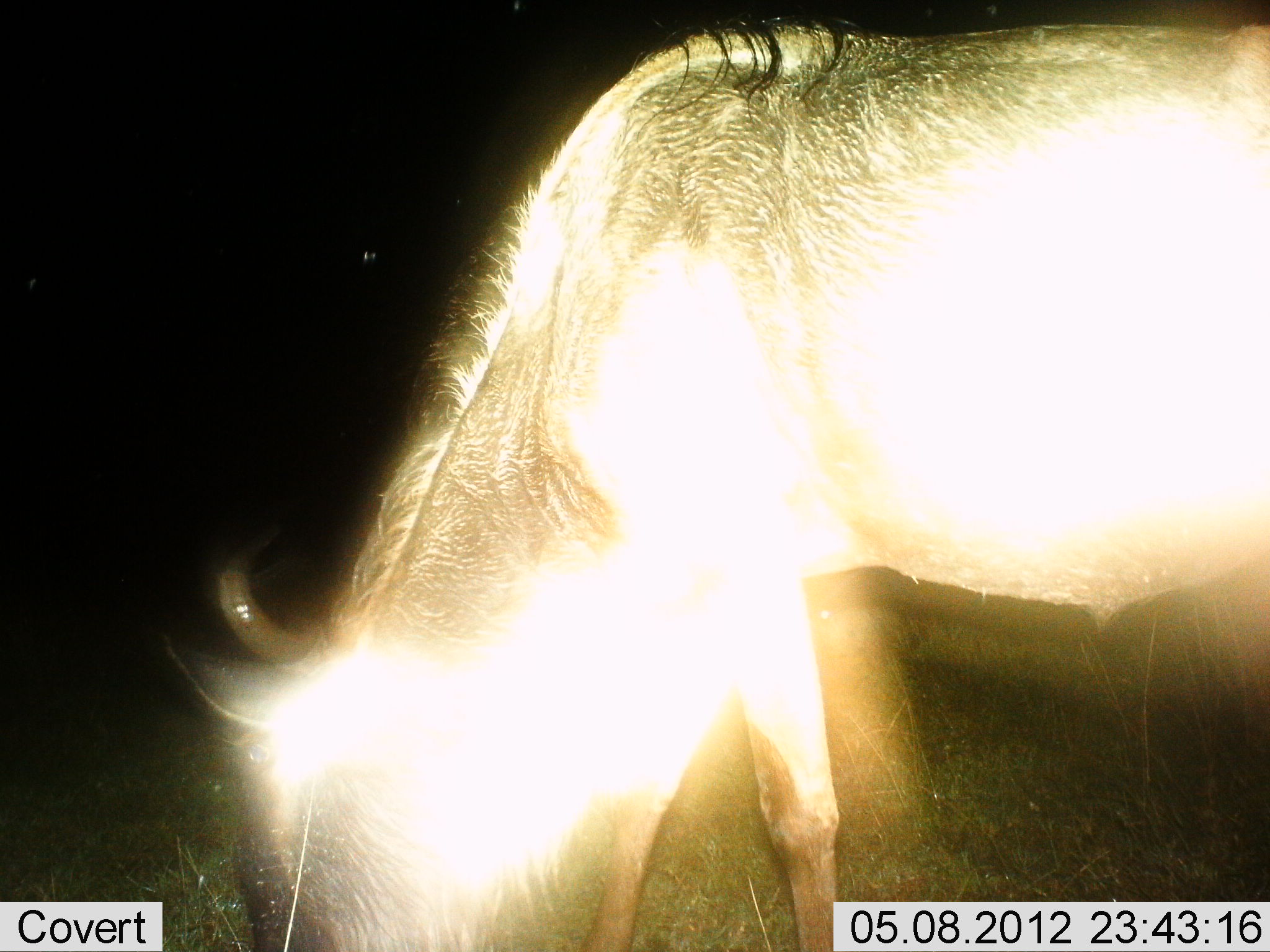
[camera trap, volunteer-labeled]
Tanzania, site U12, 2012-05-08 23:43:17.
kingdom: Animalia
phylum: Chordata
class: Mammalia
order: Artiodactyla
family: Bovidae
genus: Connochaetes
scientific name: Connochaetes taurinus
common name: blue wildebeest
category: wildebeest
Wildebeest (blue wildebeest) (Connochaetes taurinus), count 1. Behavior (volunteer vote fractions): standing 20%, resting 0%, moving 0%, interacting 0%. Young present (vote fraction): 0%. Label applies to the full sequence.